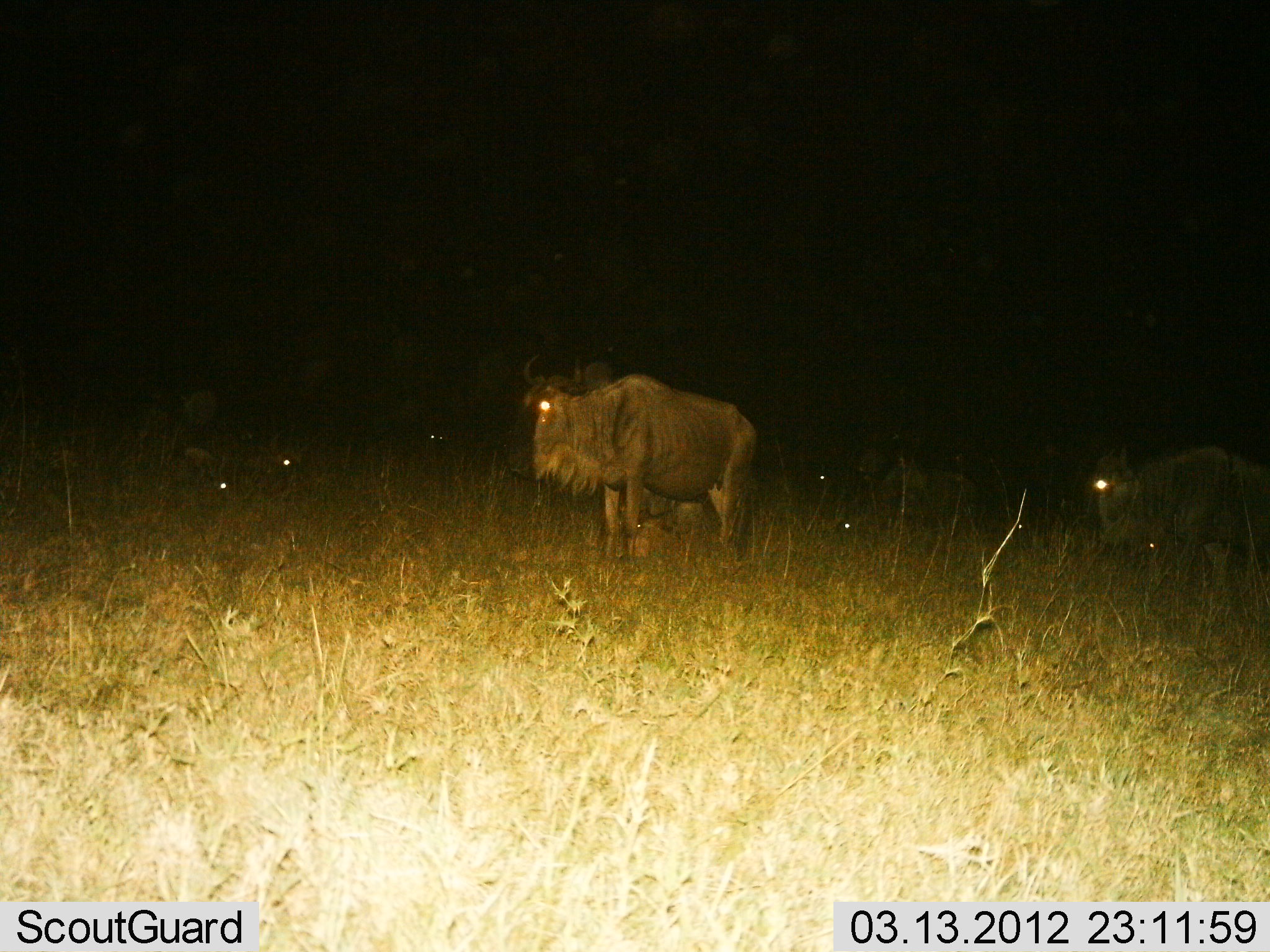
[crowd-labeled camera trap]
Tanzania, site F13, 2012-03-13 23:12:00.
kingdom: Animalia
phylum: Chordata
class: Mammalia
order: Artiodactyla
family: Bovidae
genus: Connochaetes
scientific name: Connochaetes taurinus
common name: blue wildebeest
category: wildebeest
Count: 4.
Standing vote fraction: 97%.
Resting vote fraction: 31%.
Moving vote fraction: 10%.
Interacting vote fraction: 3%.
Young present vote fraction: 3%.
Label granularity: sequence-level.